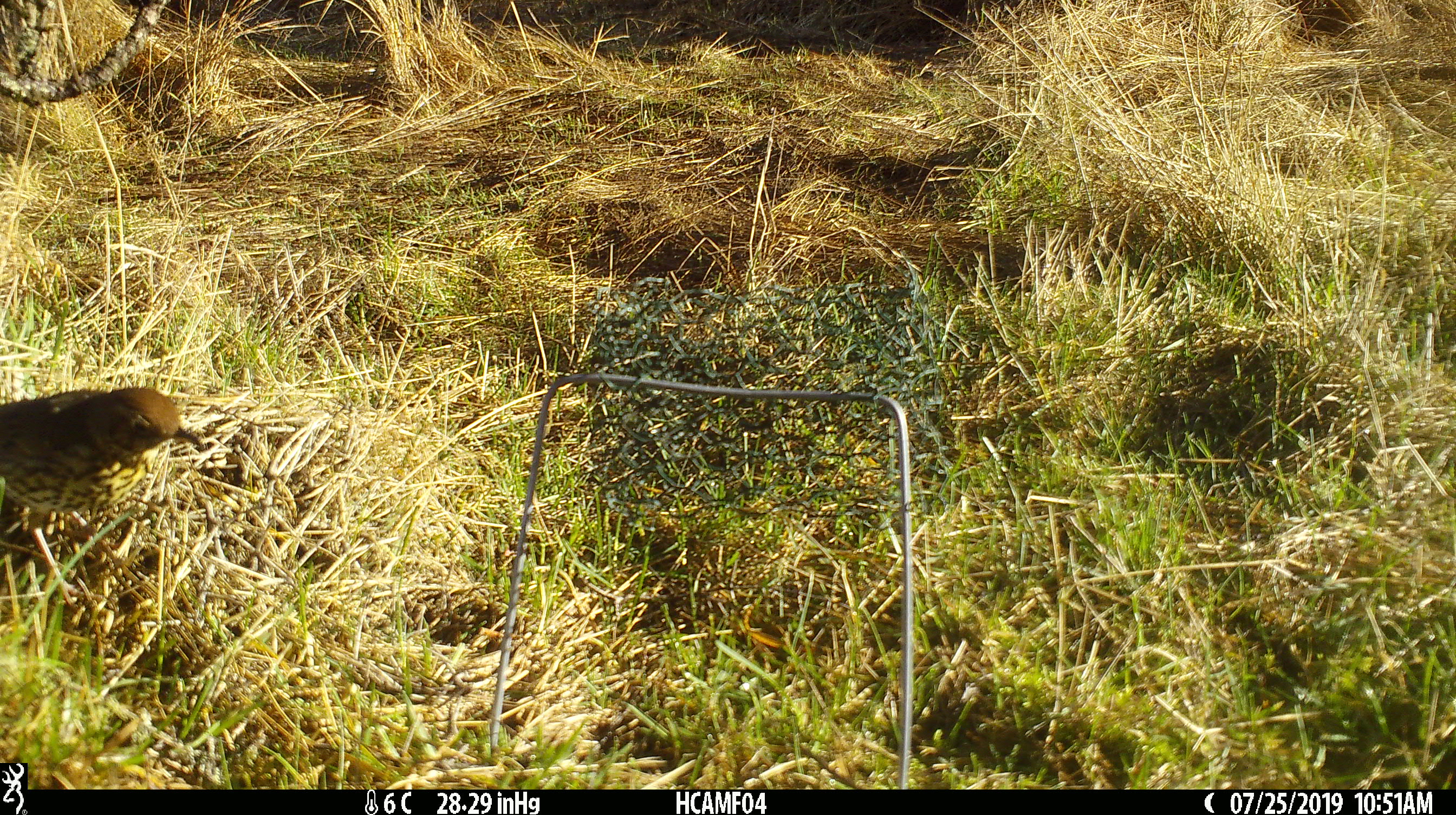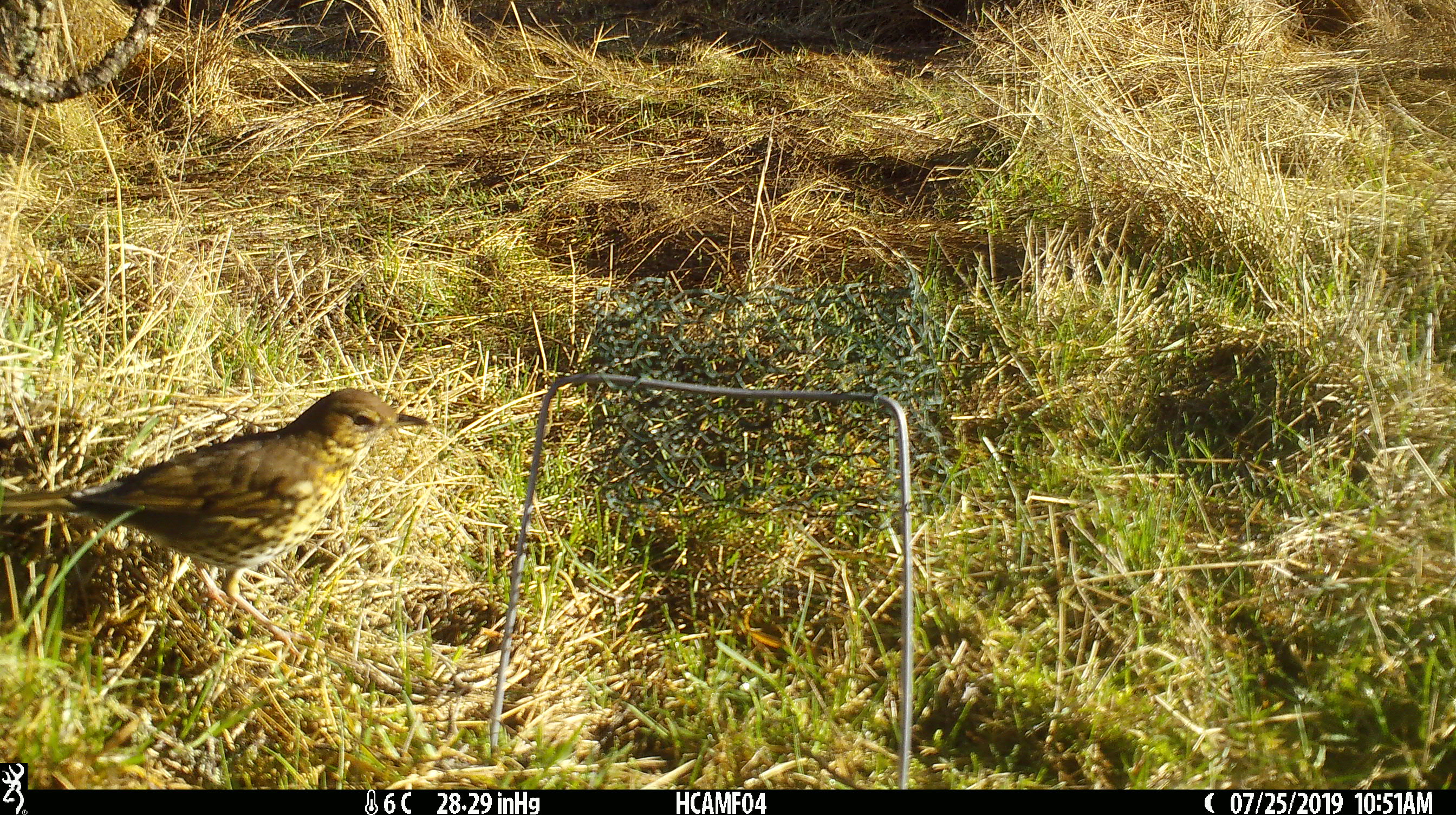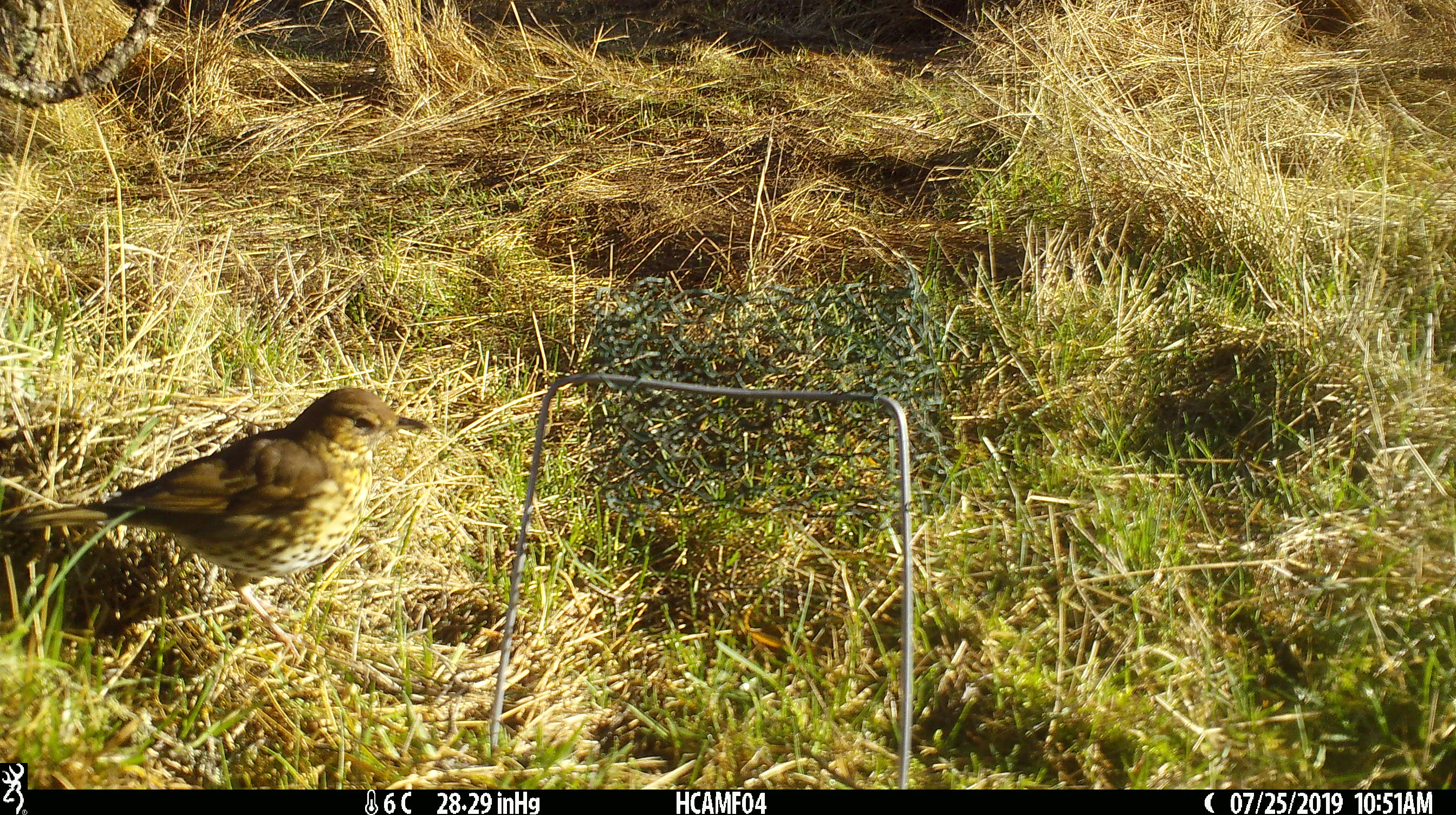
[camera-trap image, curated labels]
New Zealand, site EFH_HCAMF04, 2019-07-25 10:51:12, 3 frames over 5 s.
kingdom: Animalia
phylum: Chordata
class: Aves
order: Passeriformes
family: Turdidae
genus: Turdus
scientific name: Turdus philomelos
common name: song thrush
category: thrush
Thrush (song thrush) (Turdus philomelos).